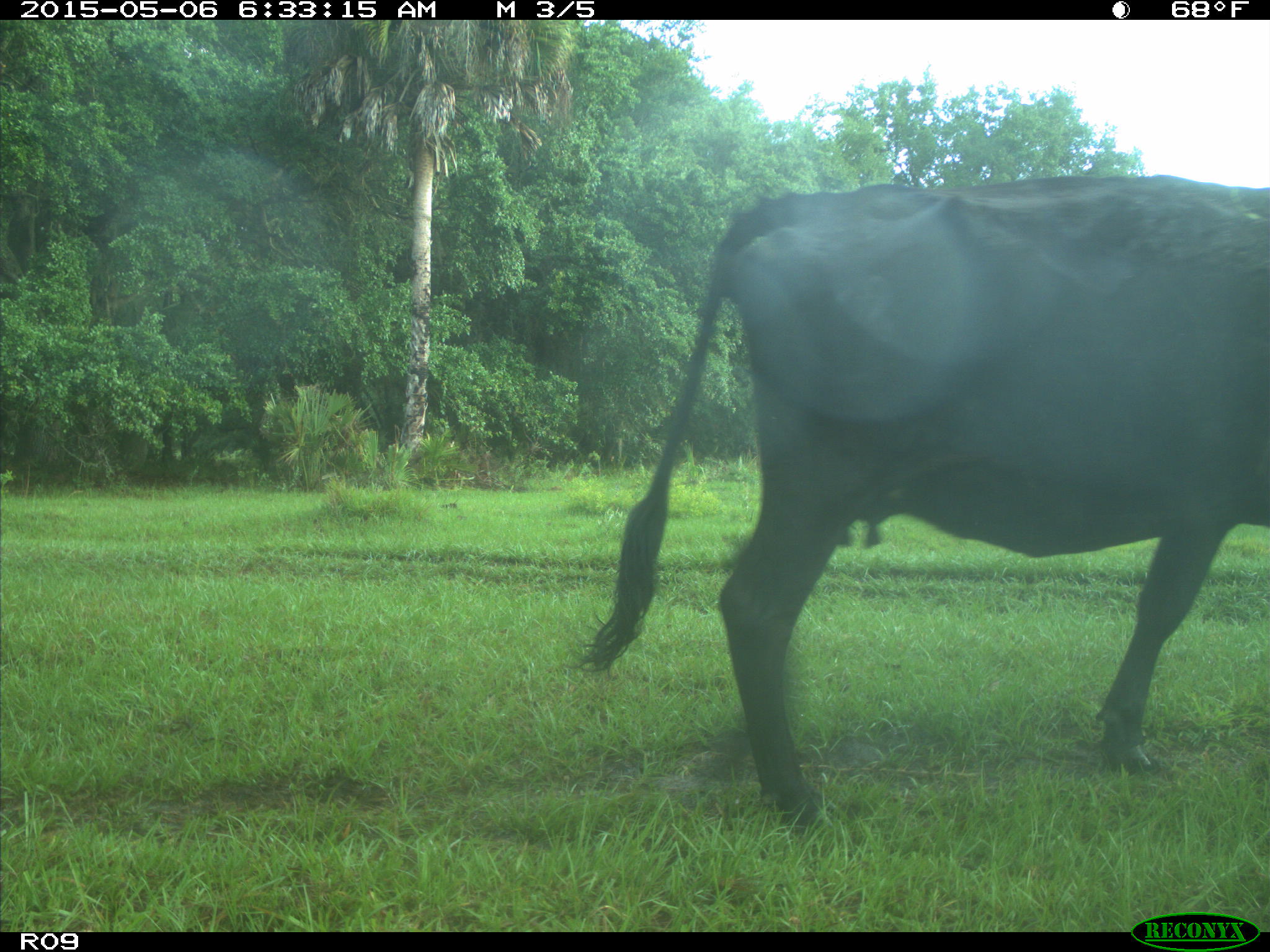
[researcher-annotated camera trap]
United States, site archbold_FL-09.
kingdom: Animalia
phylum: Chordata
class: Mammalia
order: Artiodactyla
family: Bovidae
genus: Bos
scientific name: Bos taurus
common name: domestic cow